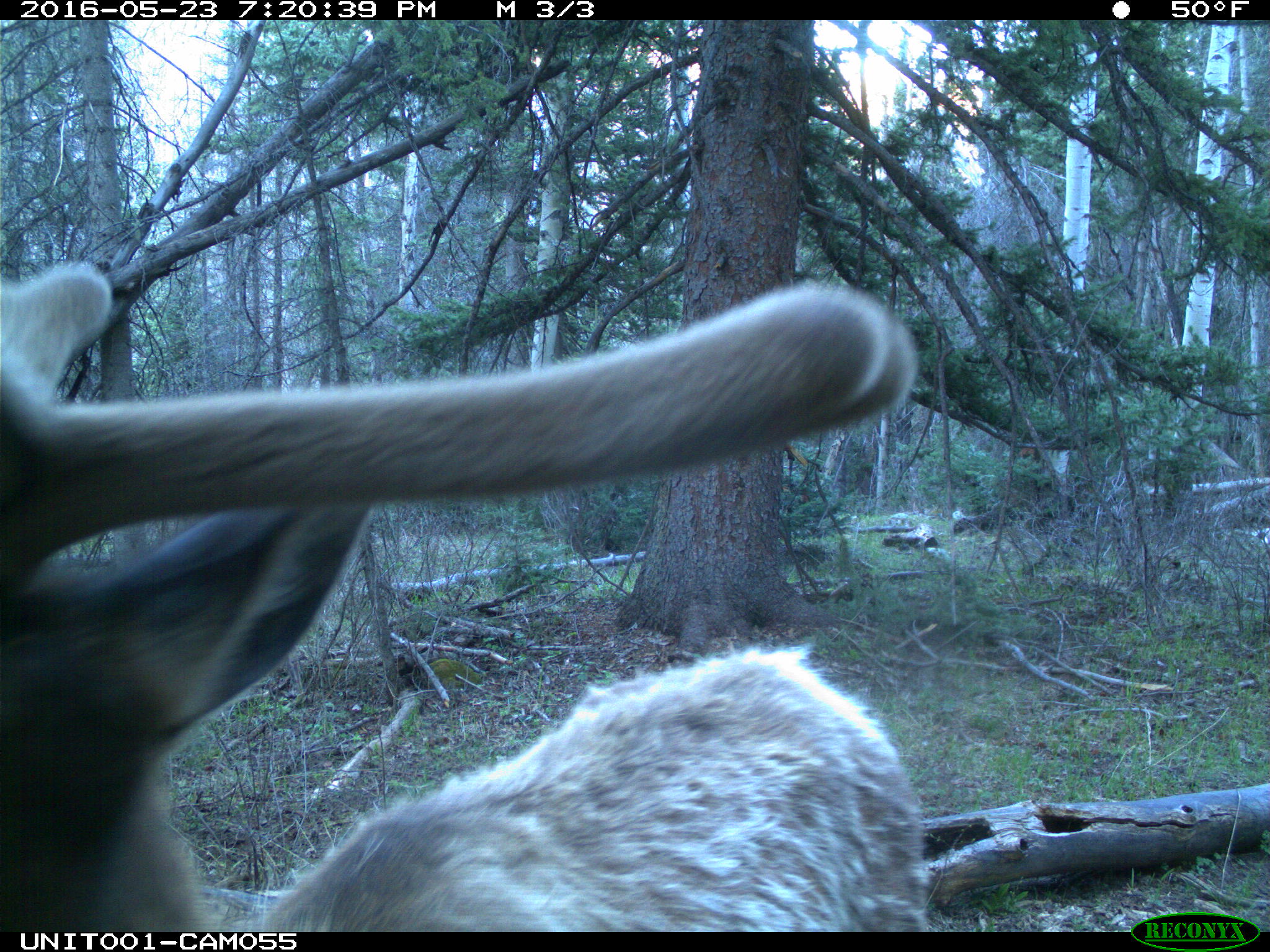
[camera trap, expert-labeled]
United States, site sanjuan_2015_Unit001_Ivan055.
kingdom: Animalia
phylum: Chordata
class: Mammalia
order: Artiodactyla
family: Cervidae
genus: Cervus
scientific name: Cervus elaphus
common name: red deer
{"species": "Cervus elaphus (red deer)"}